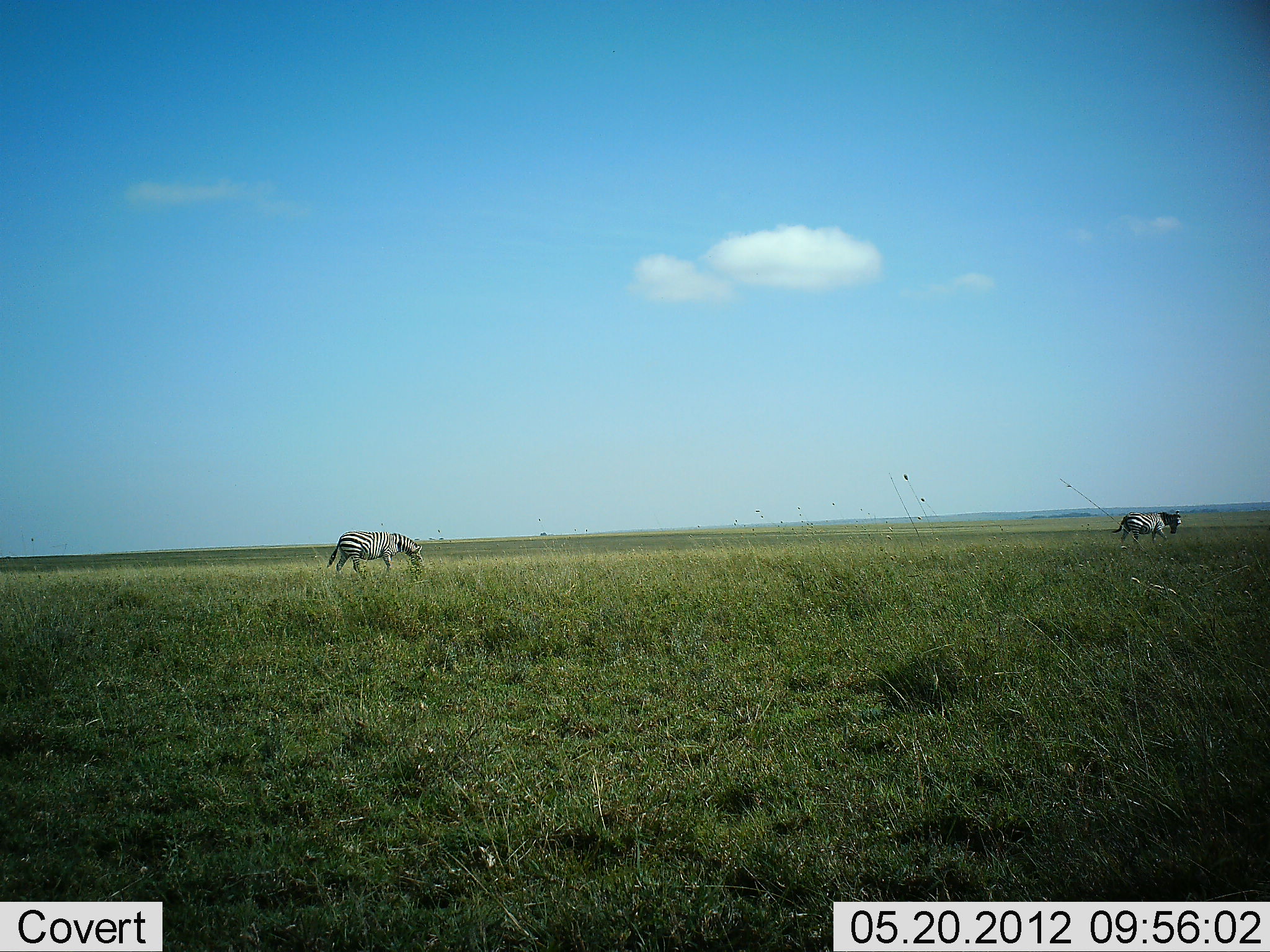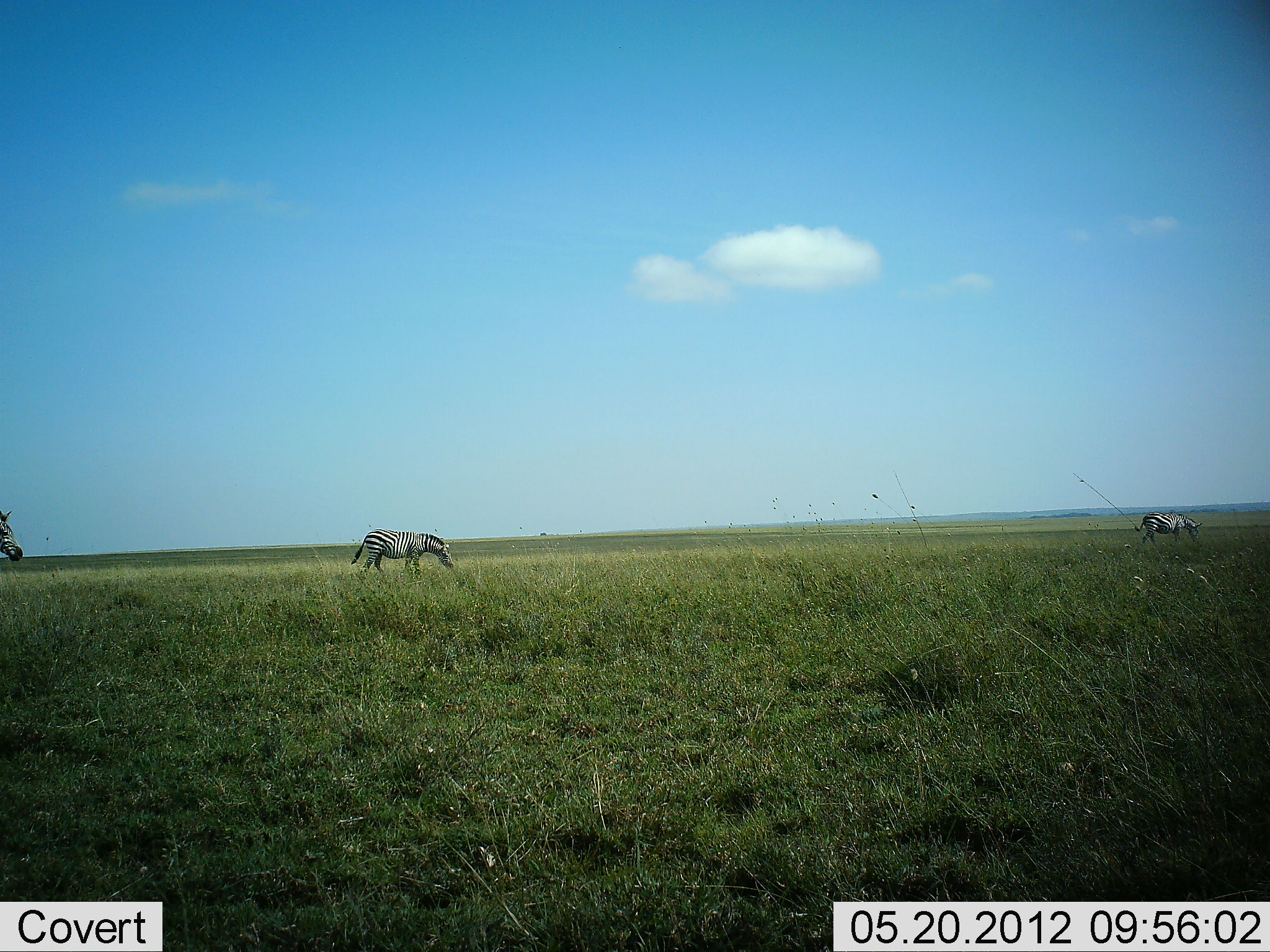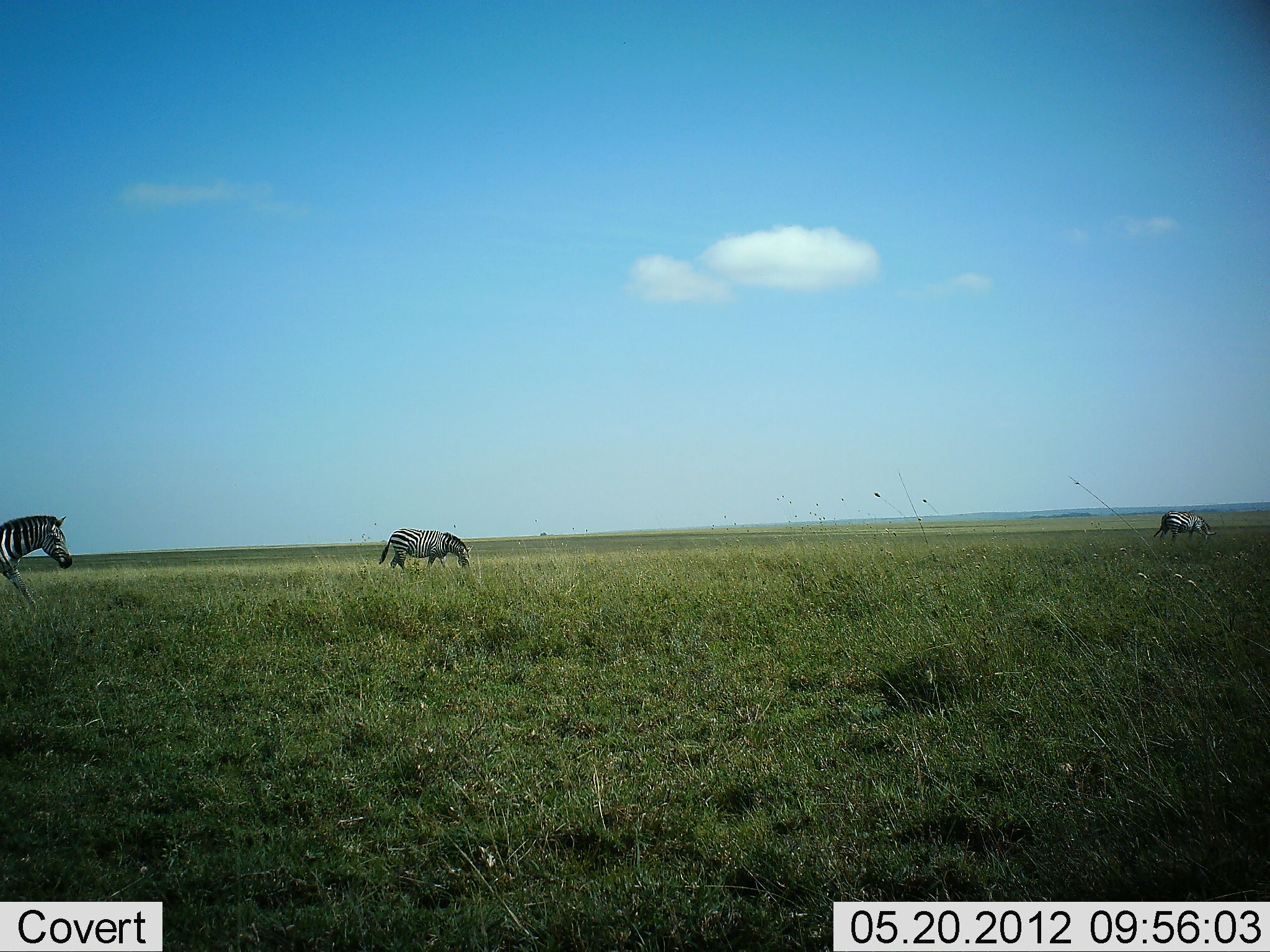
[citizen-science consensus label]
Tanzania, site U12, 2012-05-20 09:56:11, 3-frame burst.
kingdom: Animalia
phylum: Chordata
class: Mammalia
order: Perissodactyla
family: Equidae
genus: Equus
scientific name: Equus quagga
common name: plains zebra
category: zebra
Zebra (plains zebra) (Equus quagga), count 3. Behavior (volunteer vote fractions): standing 20%, resting 0%, moving 80%, interacting 0%. Young present (vote fraction): 0%. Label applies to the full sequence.